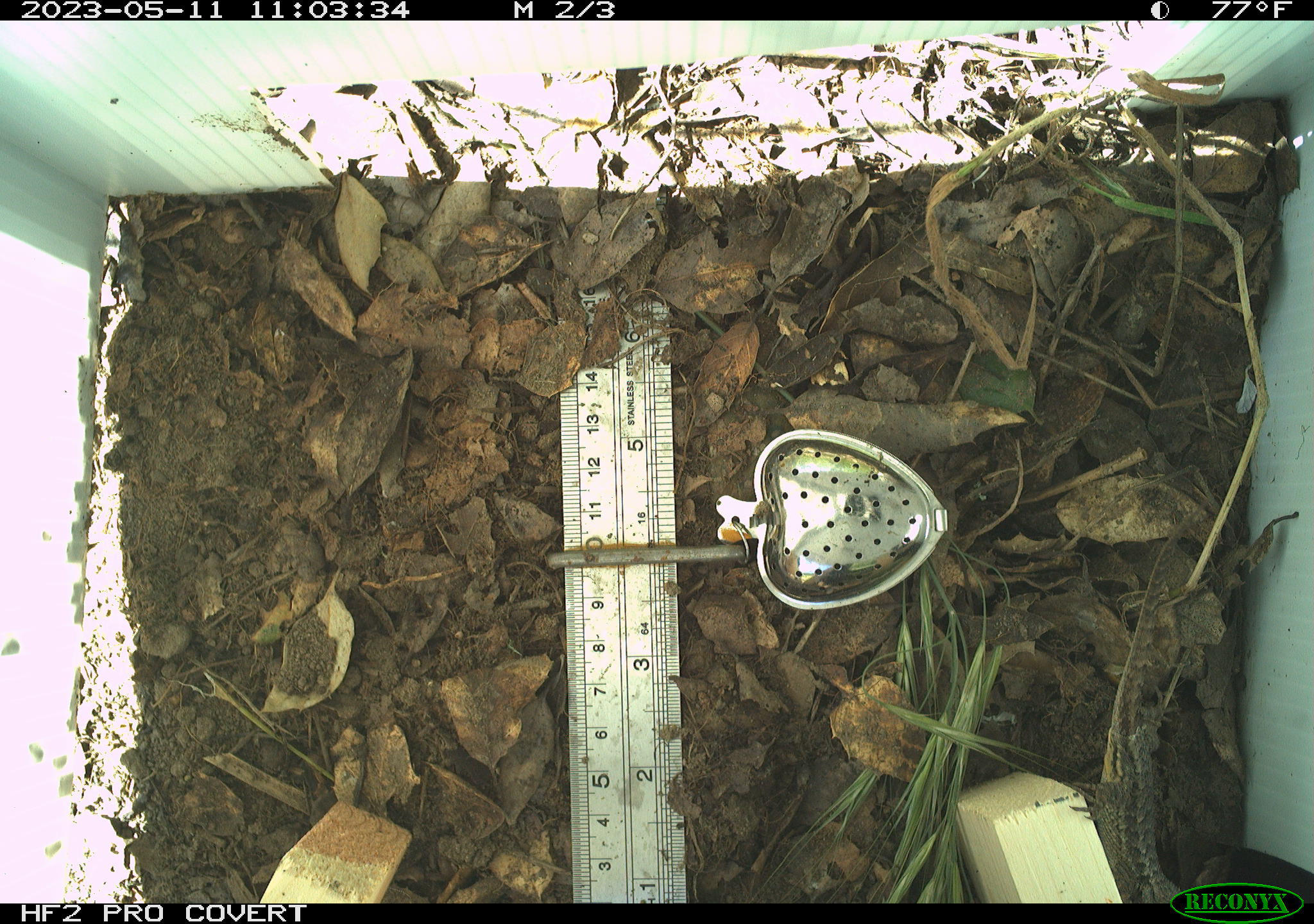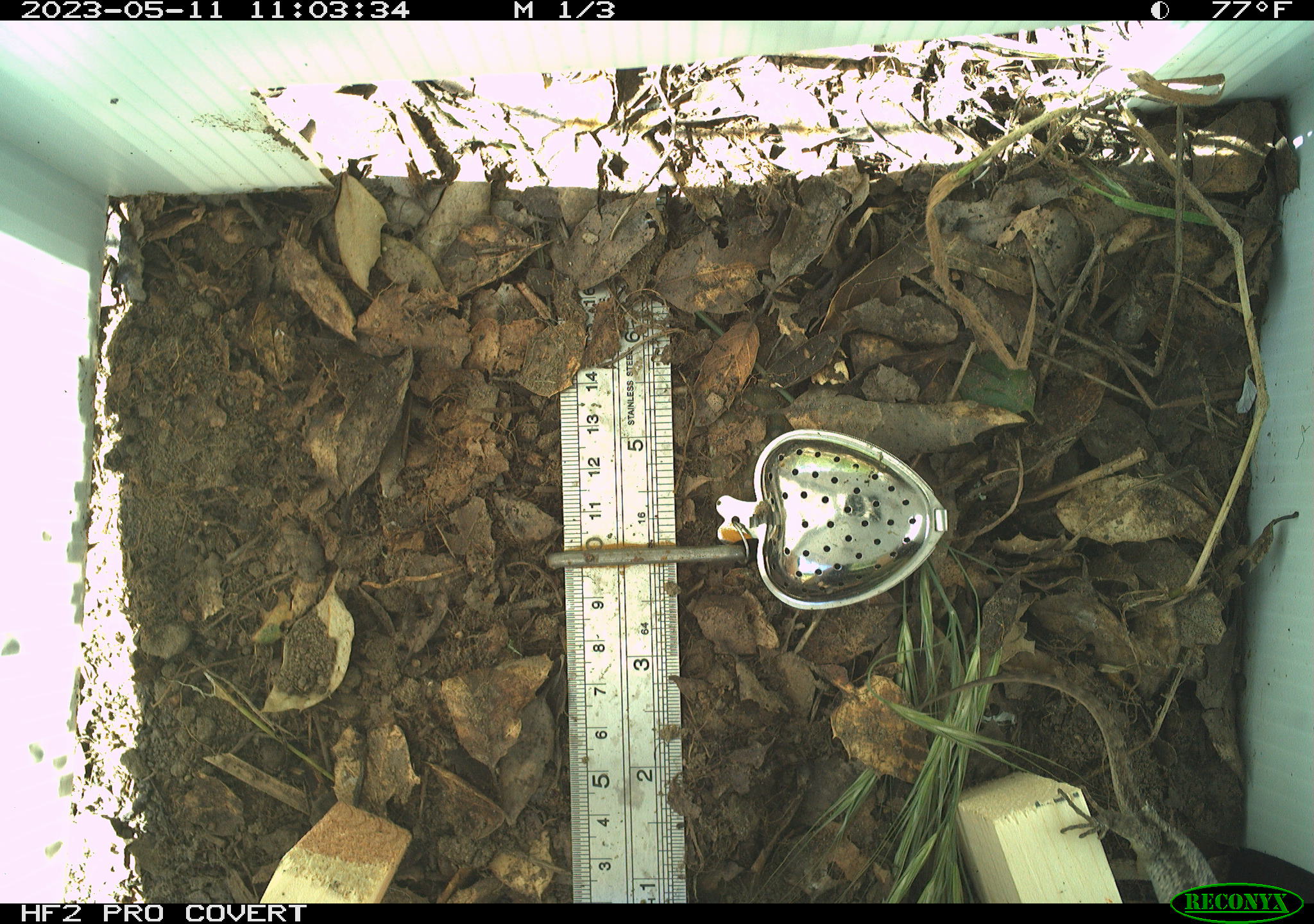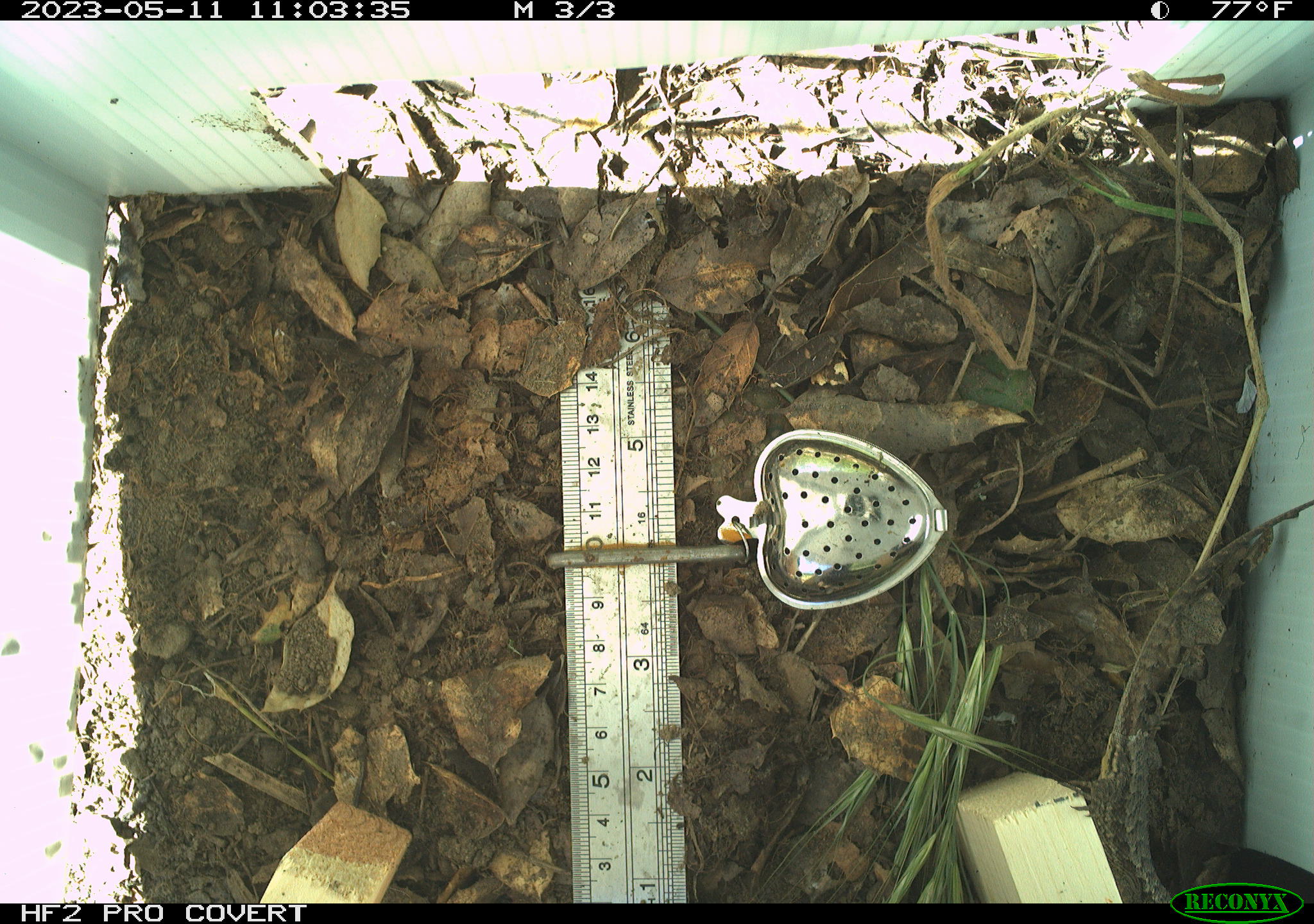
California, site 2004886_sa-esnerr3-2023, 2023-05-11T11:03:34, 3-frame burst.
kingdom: Animalia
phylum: Chordata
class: Reptilia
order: Squamata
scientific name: Squamata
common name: lizards and snakes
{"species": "lizards and snakes (Squamata)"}